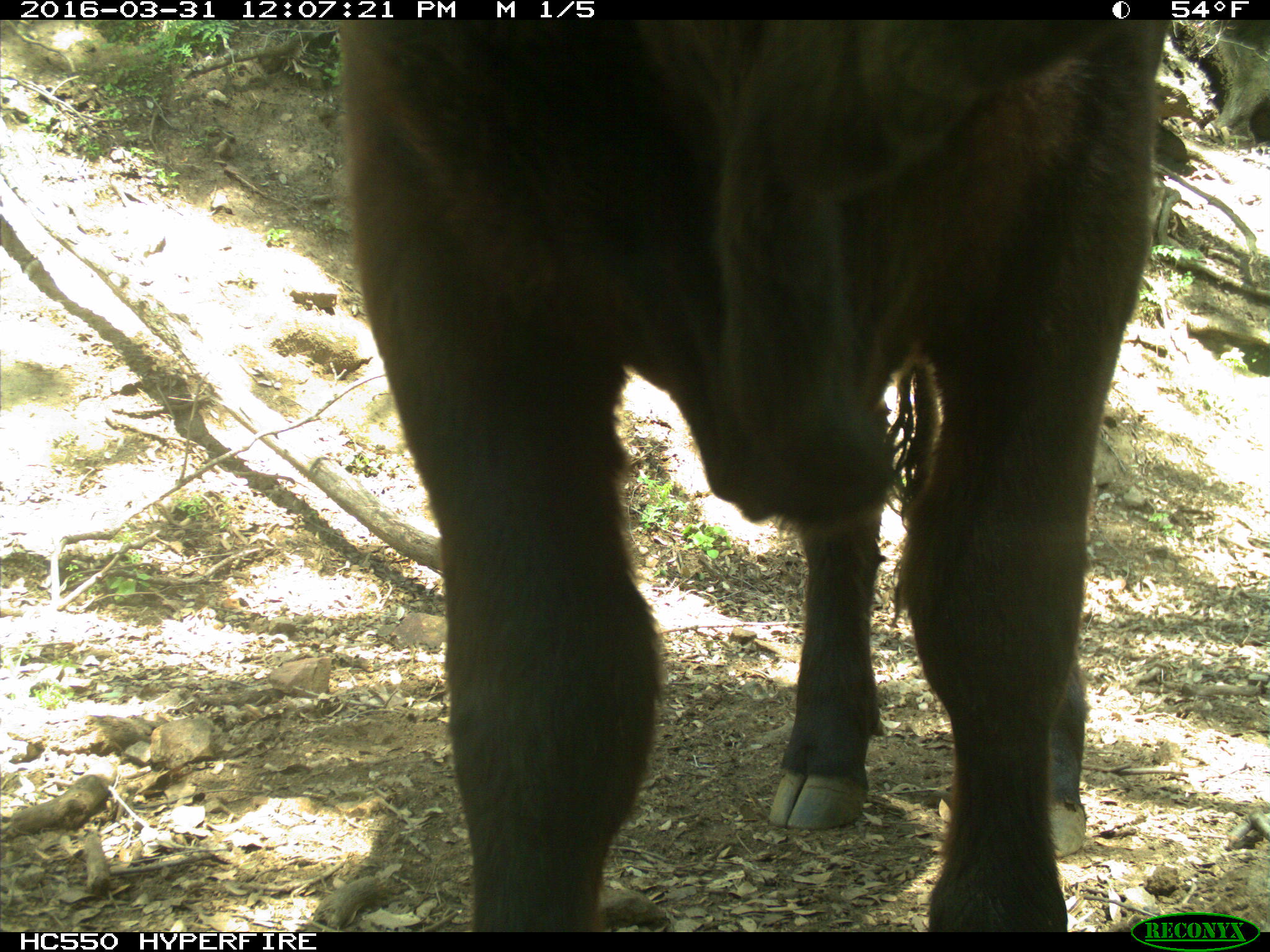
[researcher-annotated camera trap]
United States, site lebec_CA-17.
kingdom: Animalia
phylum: Chordata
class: Mammalia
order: Artiodactyla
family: Bovidae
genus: Bos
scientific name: Bos taurus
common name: domestic cow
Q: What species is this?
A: Bos taurus (domestic cow).